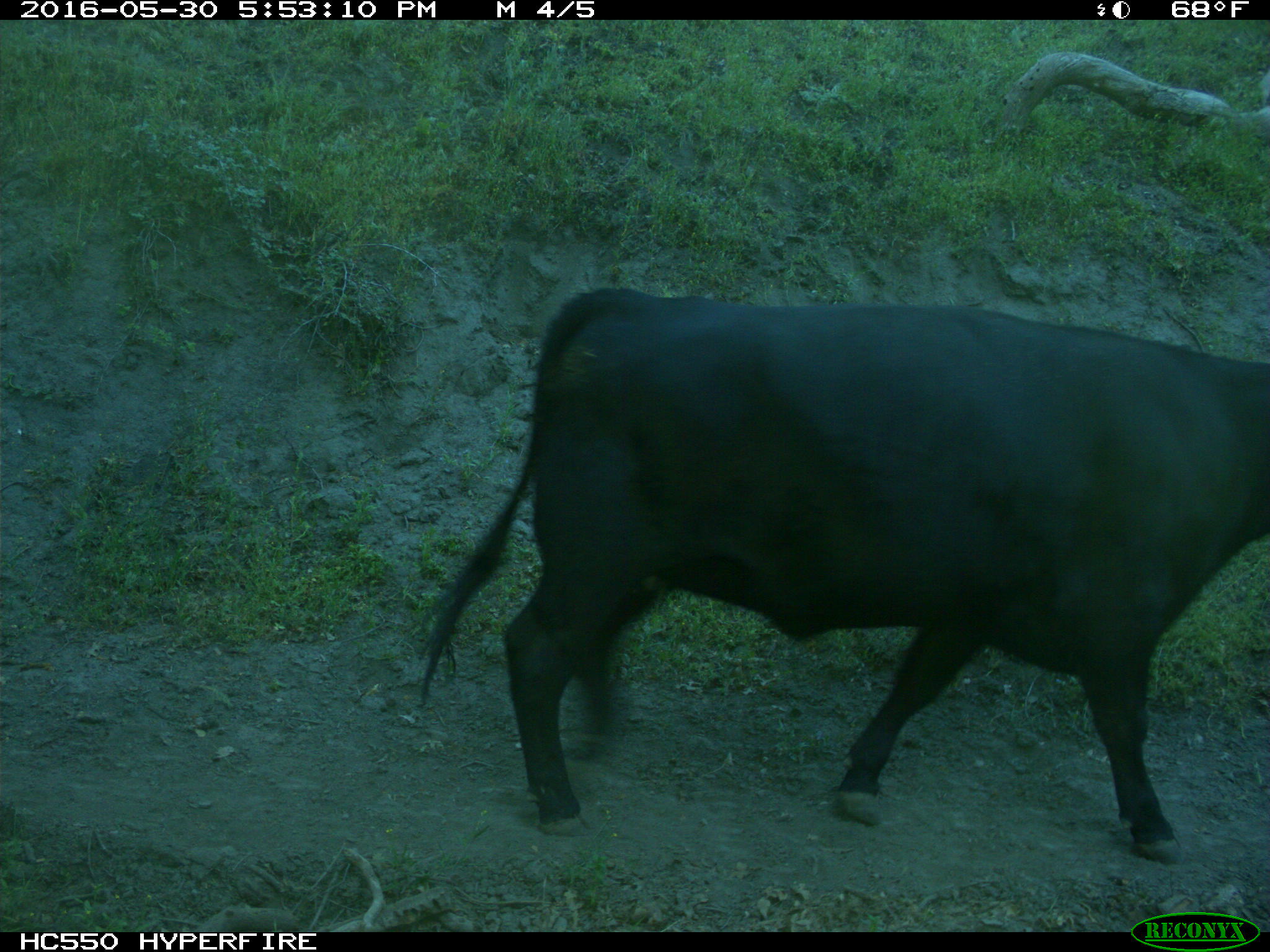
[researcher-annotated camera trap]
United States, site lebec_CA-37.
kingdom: Animalia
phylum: Chordata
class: Mammalia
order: Artiodactyla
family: Bovidae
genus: Bos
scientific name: Bos taurus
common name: domestic cow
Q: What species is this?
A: Bos taurus (domestic cow).